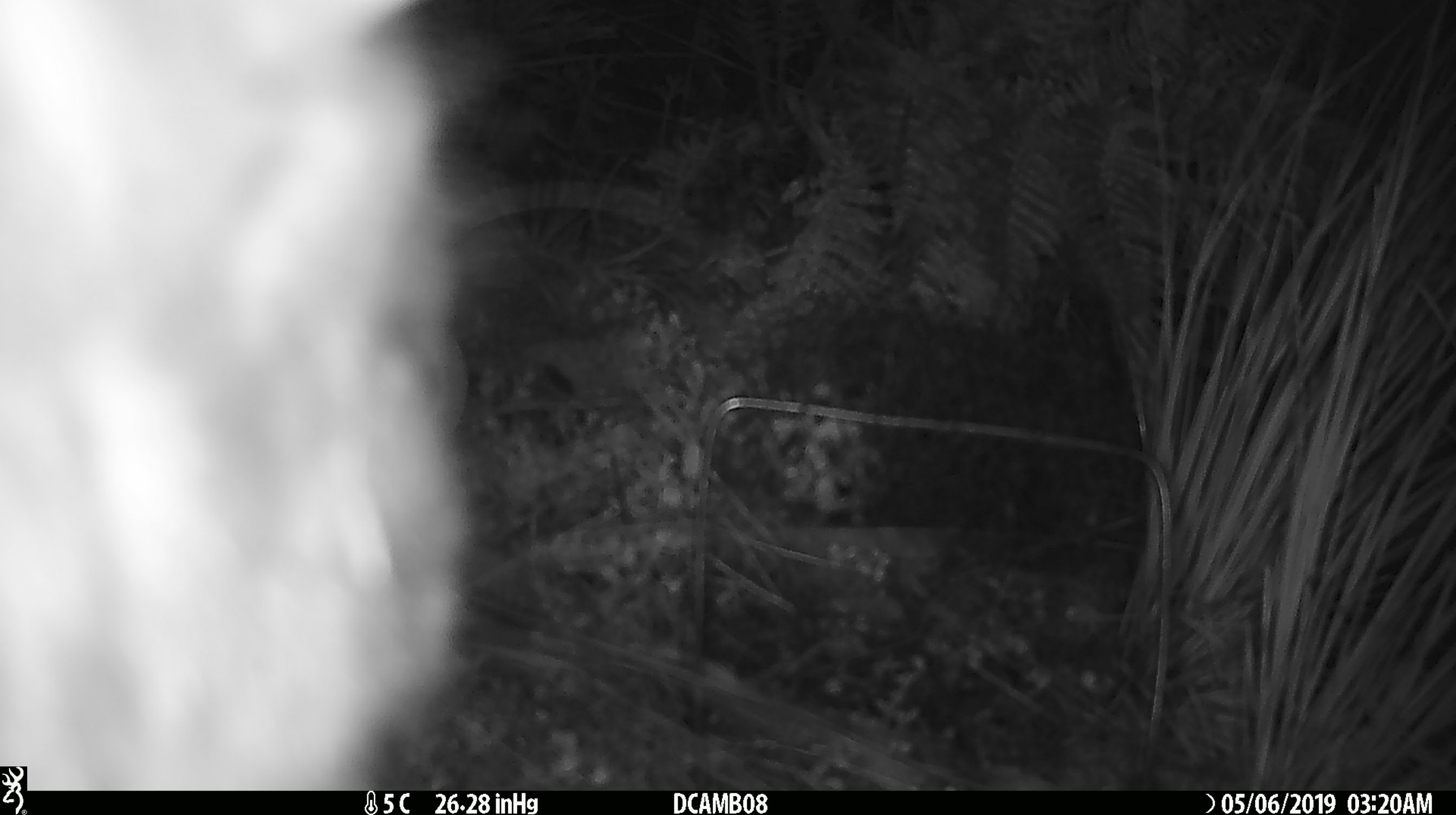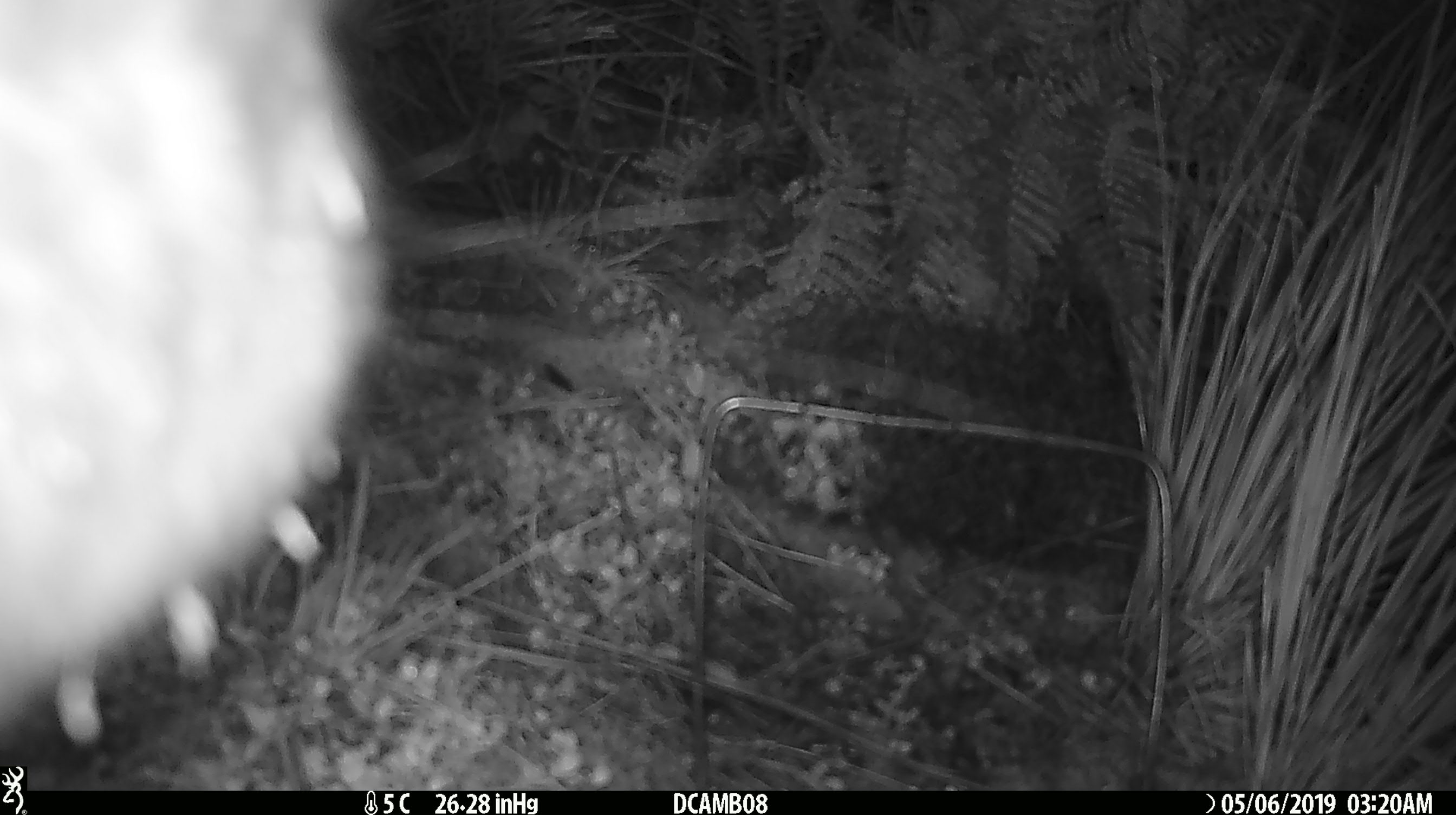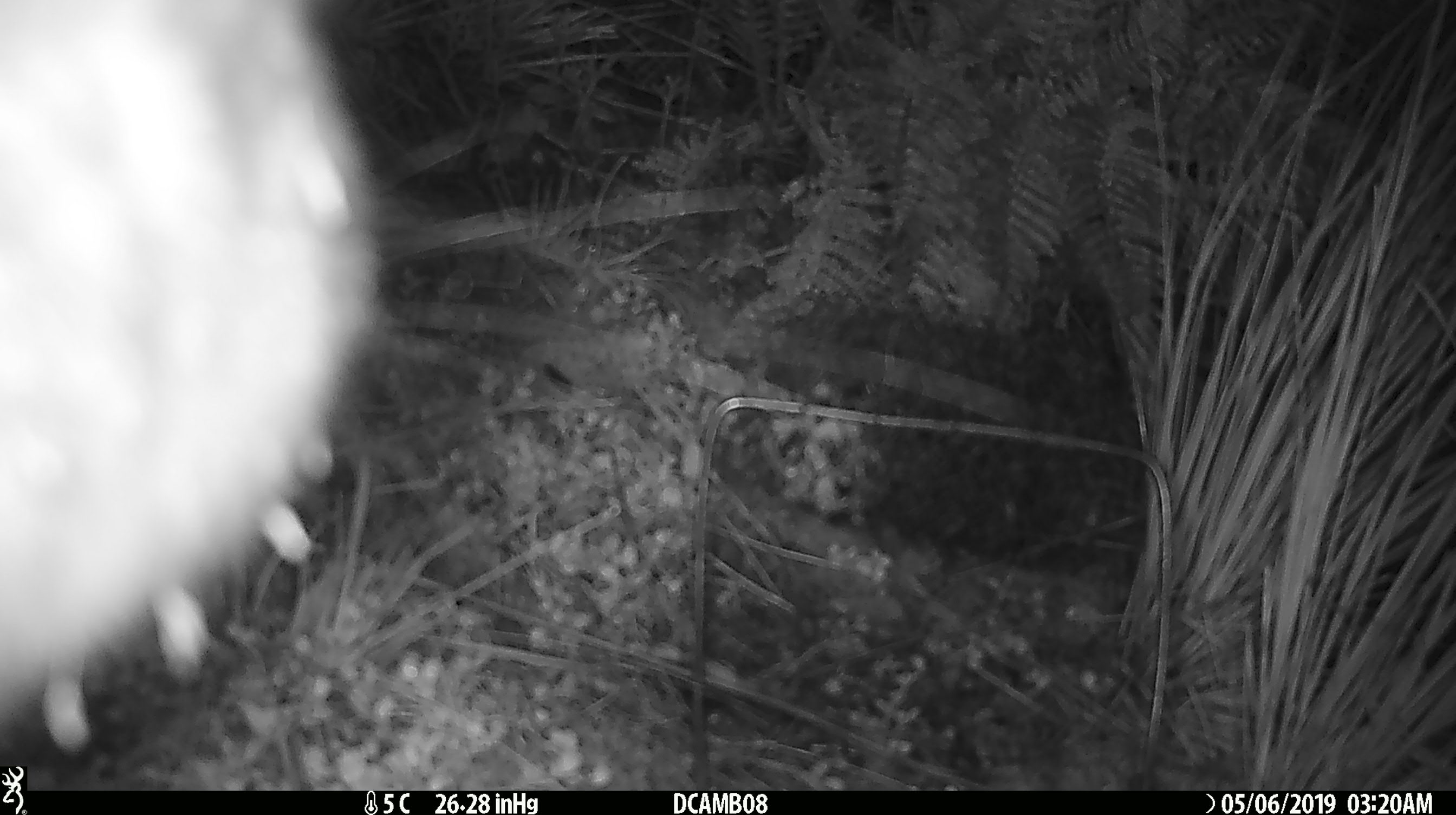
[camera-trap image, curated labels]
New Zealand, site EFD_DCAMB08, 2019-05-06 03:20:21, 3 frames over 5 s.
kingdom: Animalia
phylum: Chordata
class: Mammalia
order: Diprotodontia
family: Phalangeridae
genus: Trichosurus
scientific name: Trichosurus vulpecula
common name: common brushtail possum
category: possum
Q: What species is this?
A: Possum (common brushtail possum) (Trichosurus vulpecula).